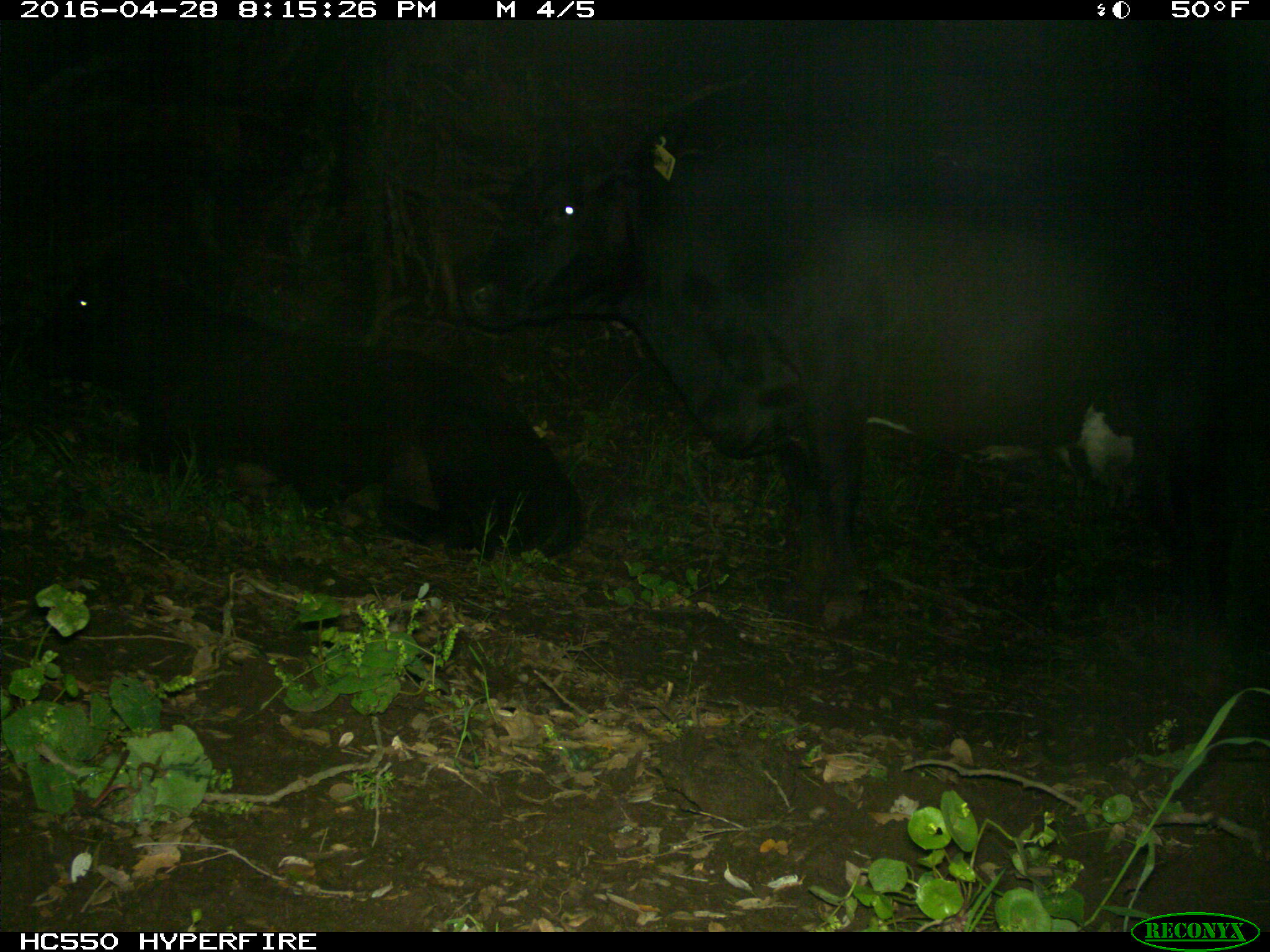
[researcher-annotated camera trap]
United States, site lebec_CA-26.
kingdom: Animalia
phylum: Chordata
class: Mammalia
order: Artiodactyla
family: Bovidae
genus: Bos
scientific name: Bos taurus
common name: domestic cow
Bos taurus (domestic cow).